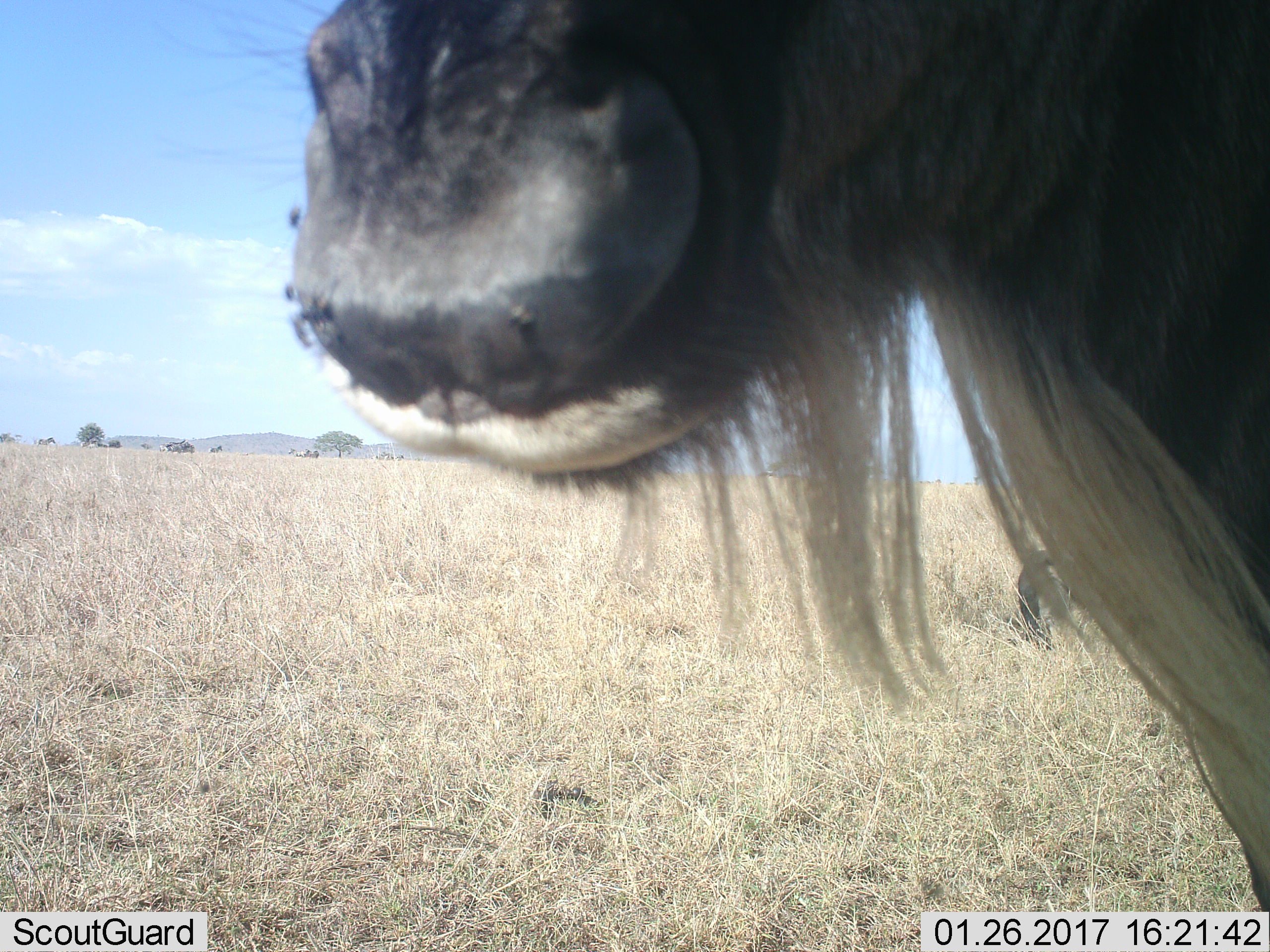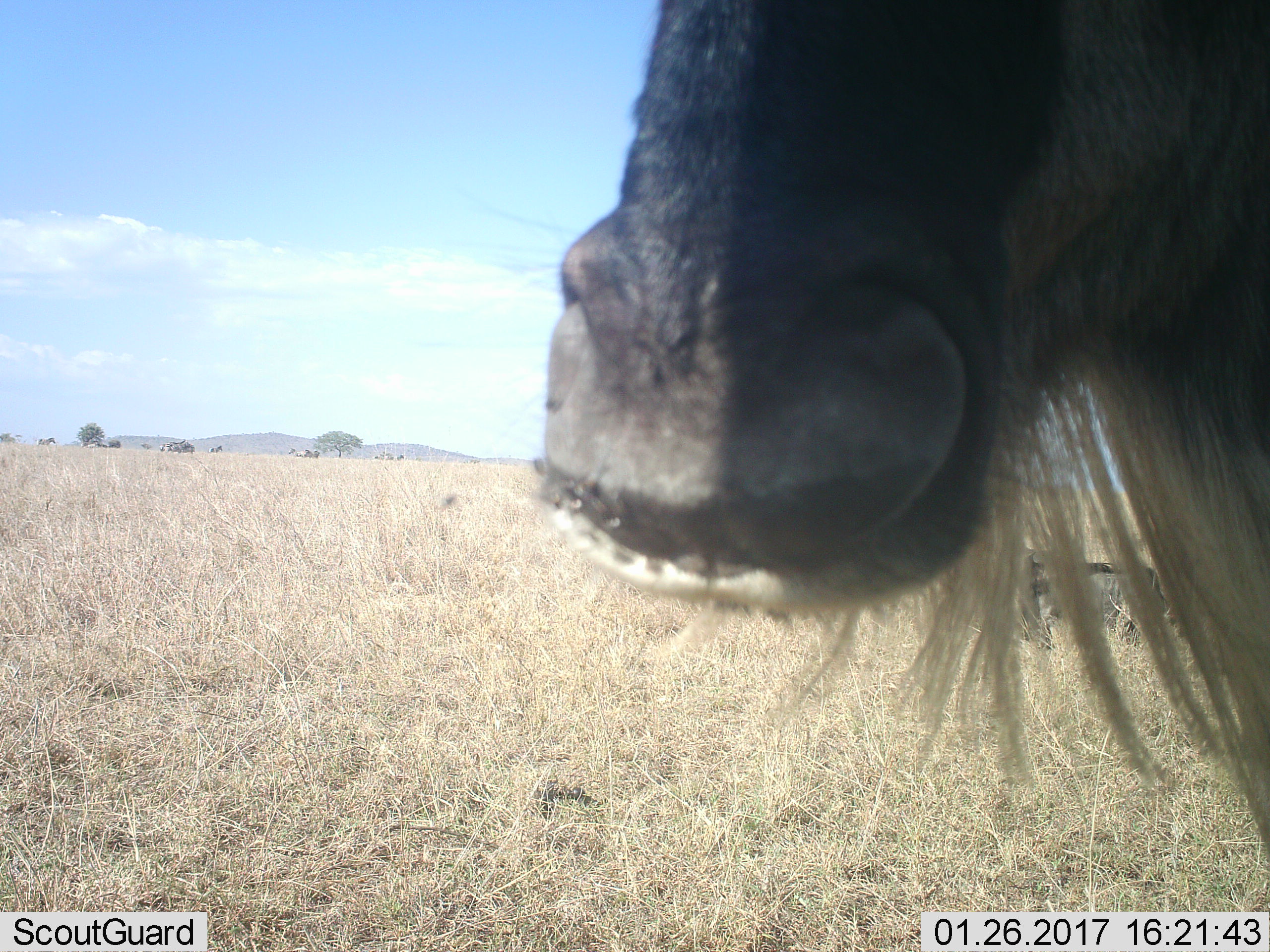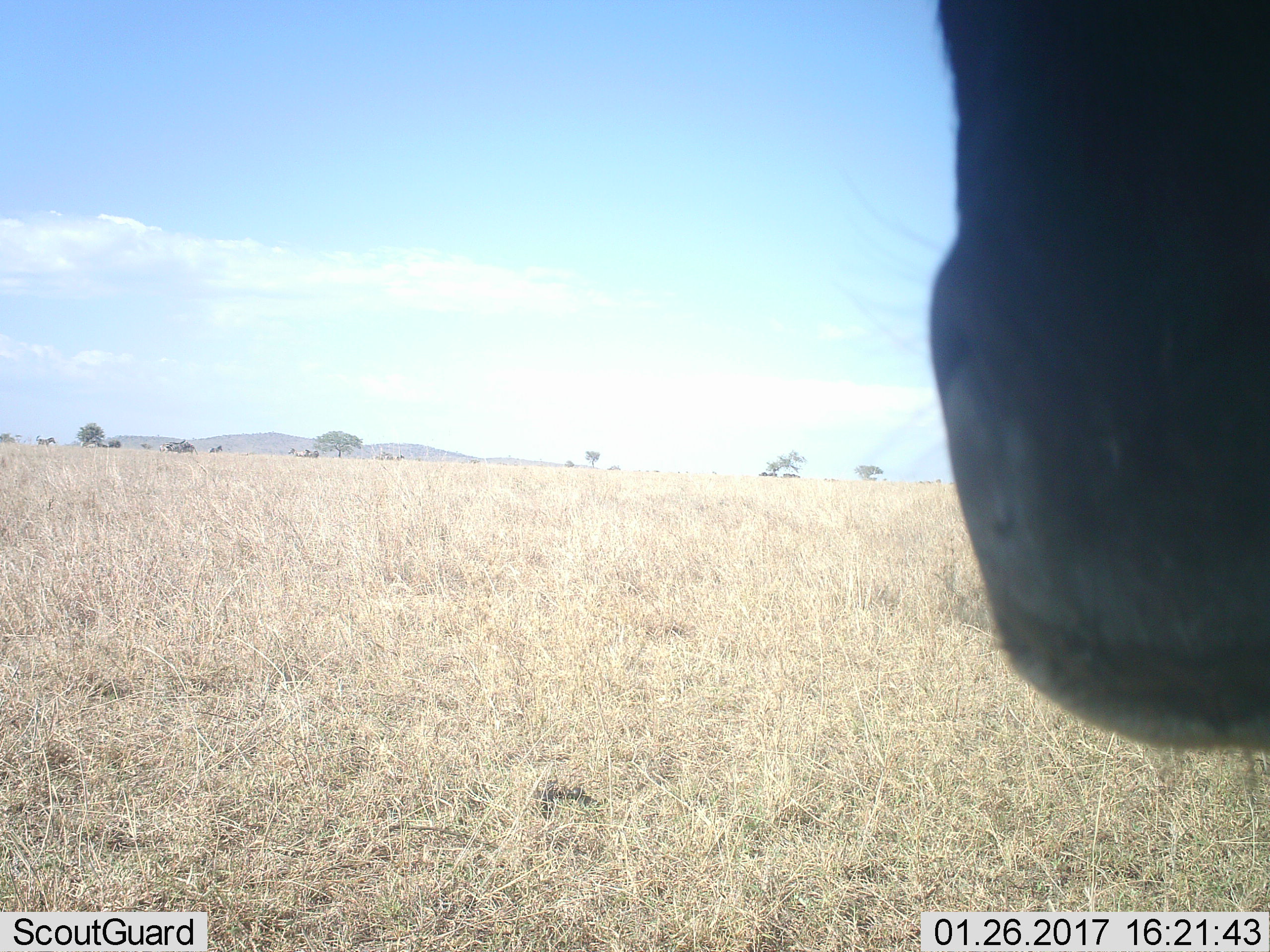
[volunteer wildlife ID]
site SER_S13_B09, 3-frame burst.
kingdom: Animalia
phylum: Chordata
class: Mammalia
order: Artiodactyla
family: Bovidae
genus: Connochaetes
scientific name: Connochaetes taurinus taurinus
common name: blue wildebeest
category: wildebeestblue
Wildebeestblue (blue wildebeest) (Connochaetes taurinus taurinus), count 2. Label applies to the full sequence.